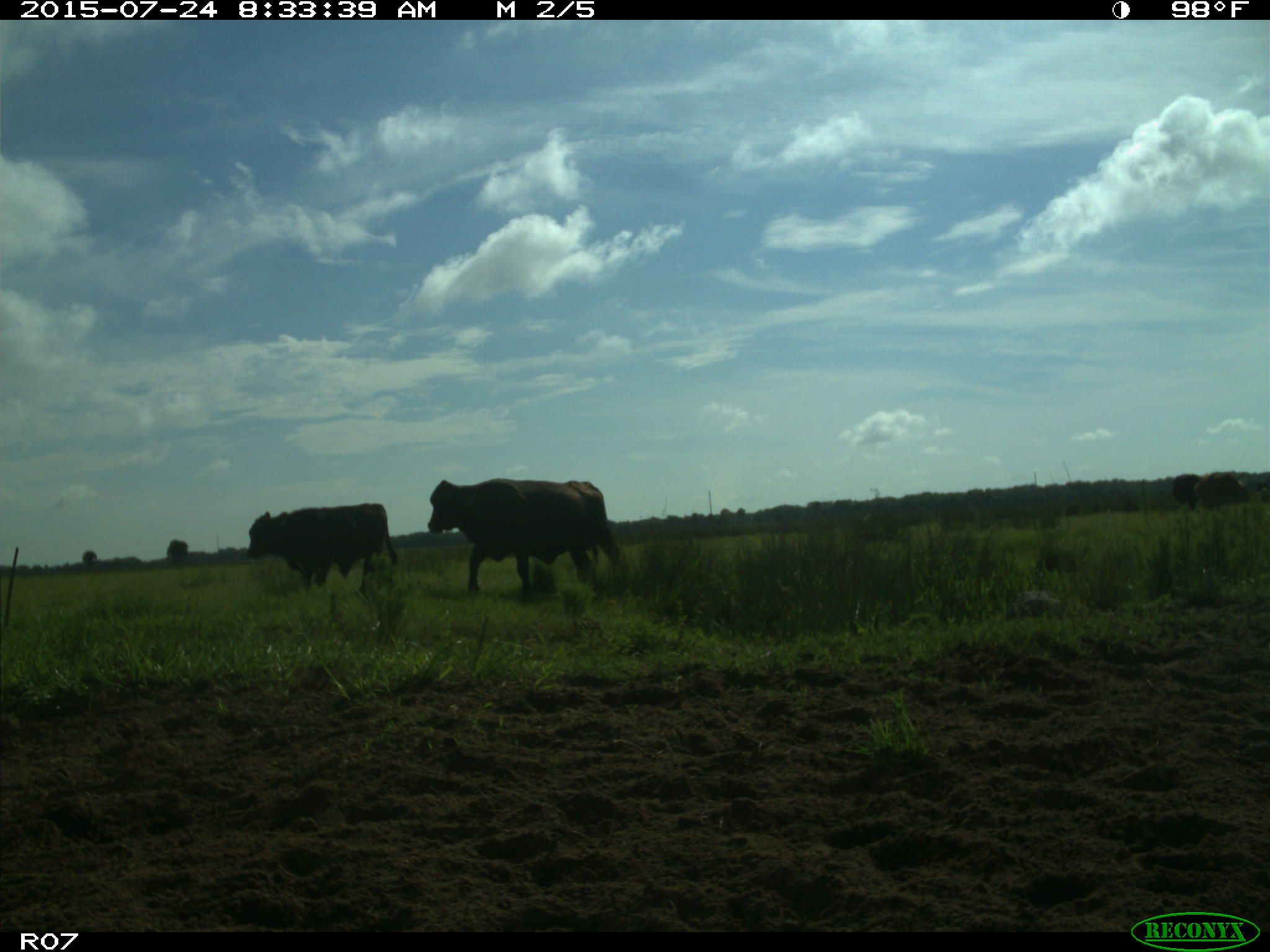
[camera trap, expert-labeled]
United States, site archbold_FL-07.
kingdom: Animalia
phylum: Chordata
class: Mammalia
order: Artiodactyla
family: Bovidae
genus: Bos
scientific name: Bos taurus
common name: domestic cow